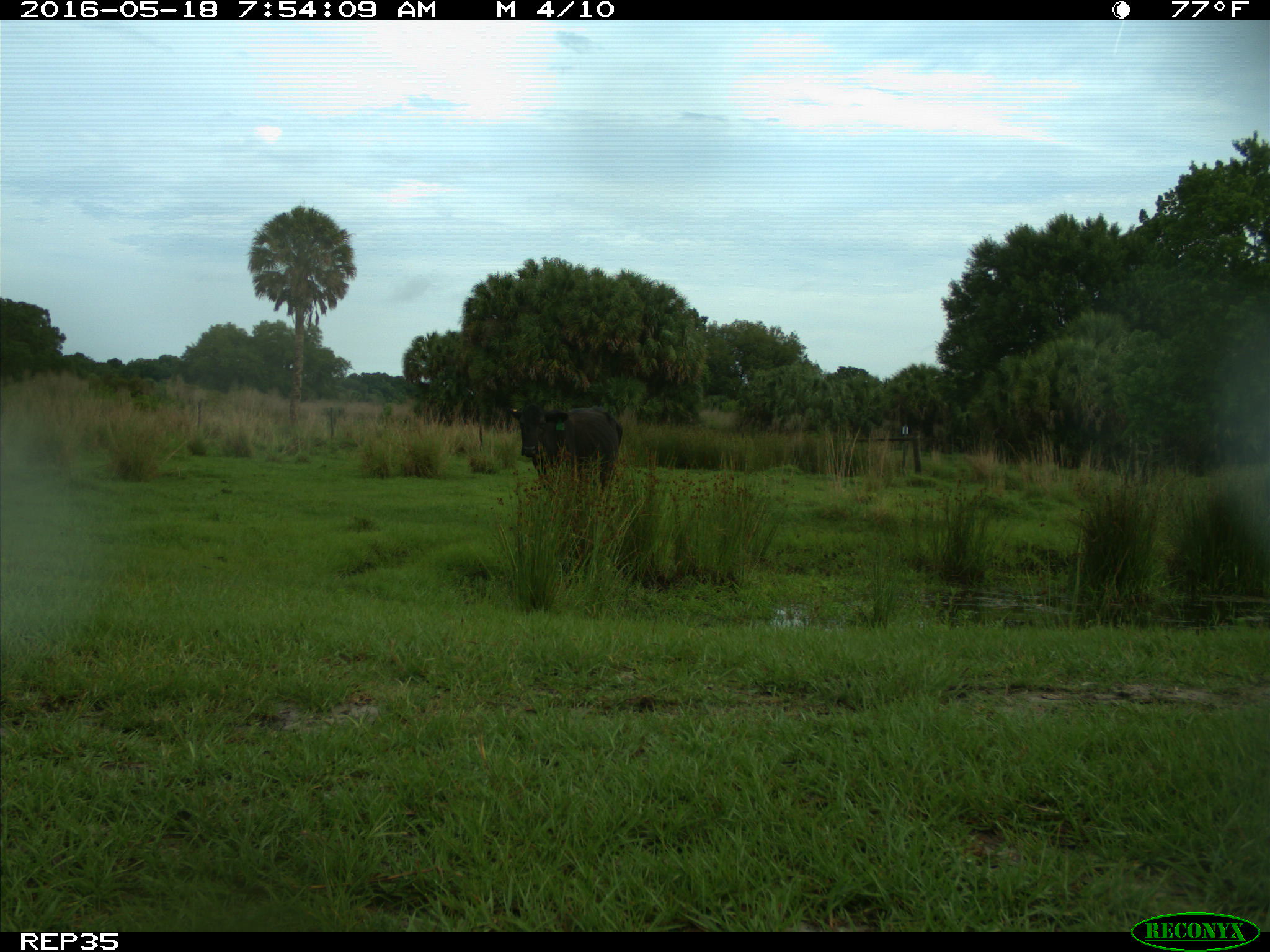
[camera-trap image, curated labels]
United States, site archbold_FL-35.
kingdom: Animalia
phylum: Chordata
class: Mammalia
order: Artiodactyla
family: Bovidae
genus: Bos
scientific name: Bos taurus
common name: domestic cow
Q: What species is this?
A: Bos taurus (domestic cow).